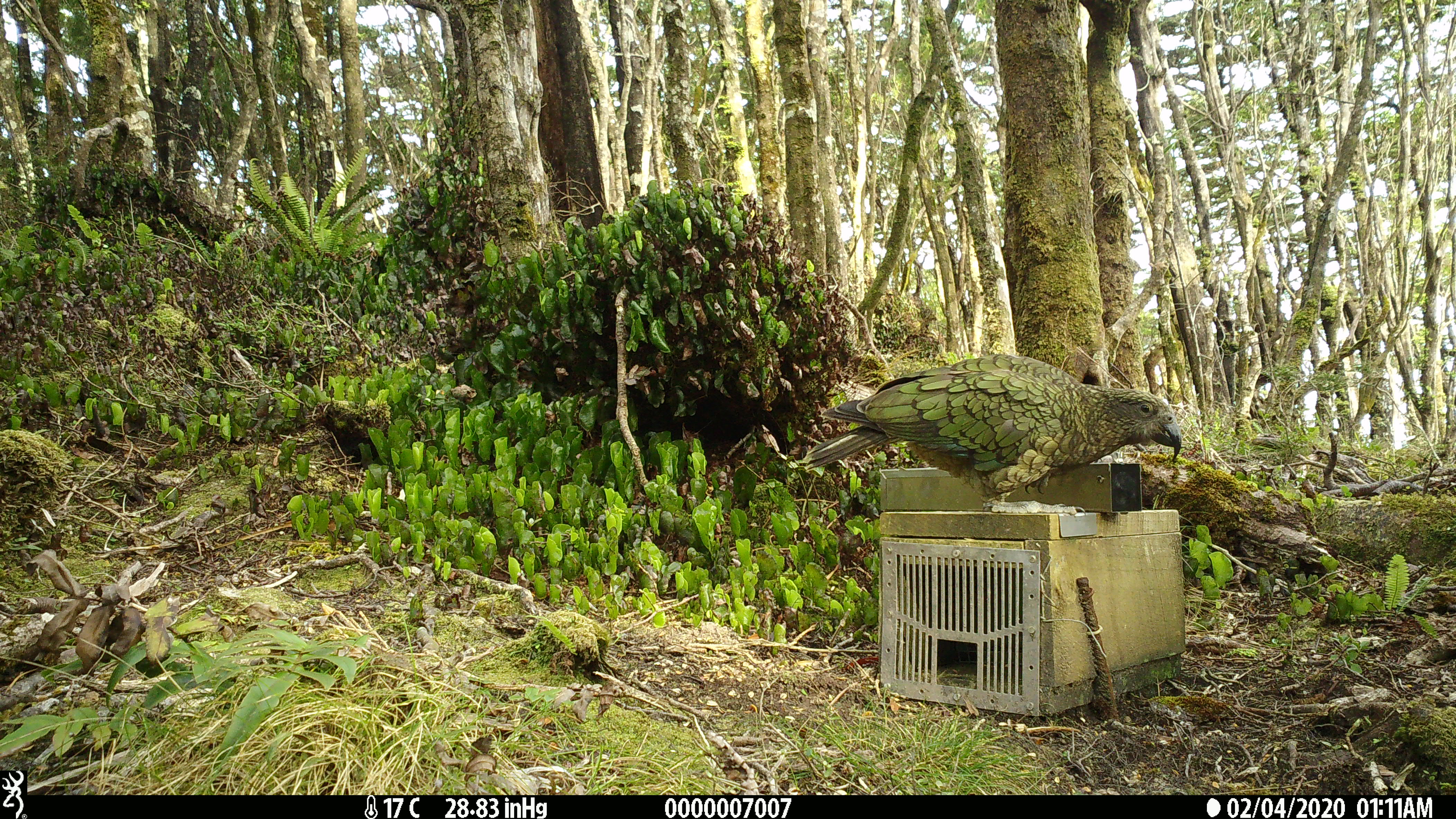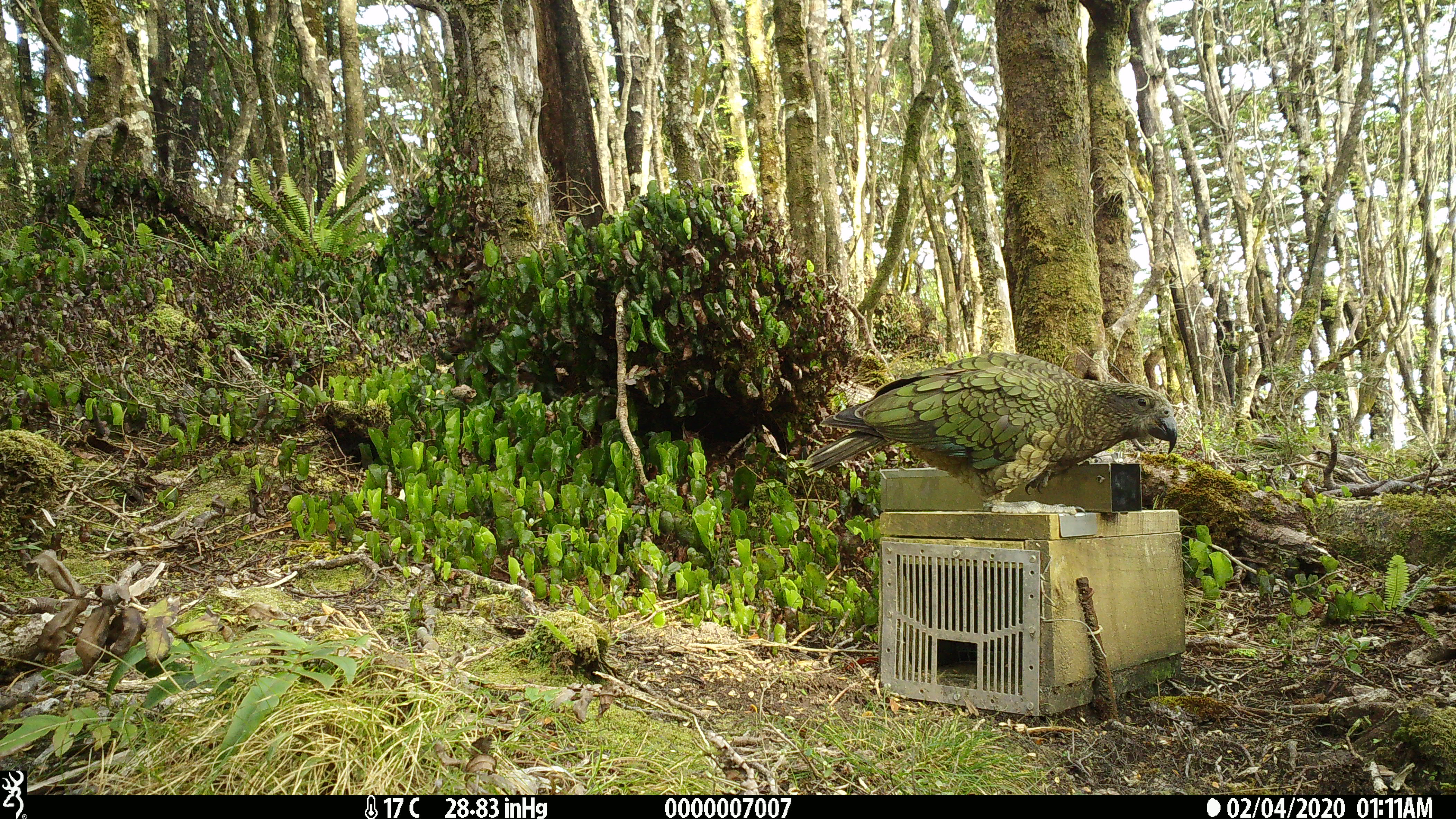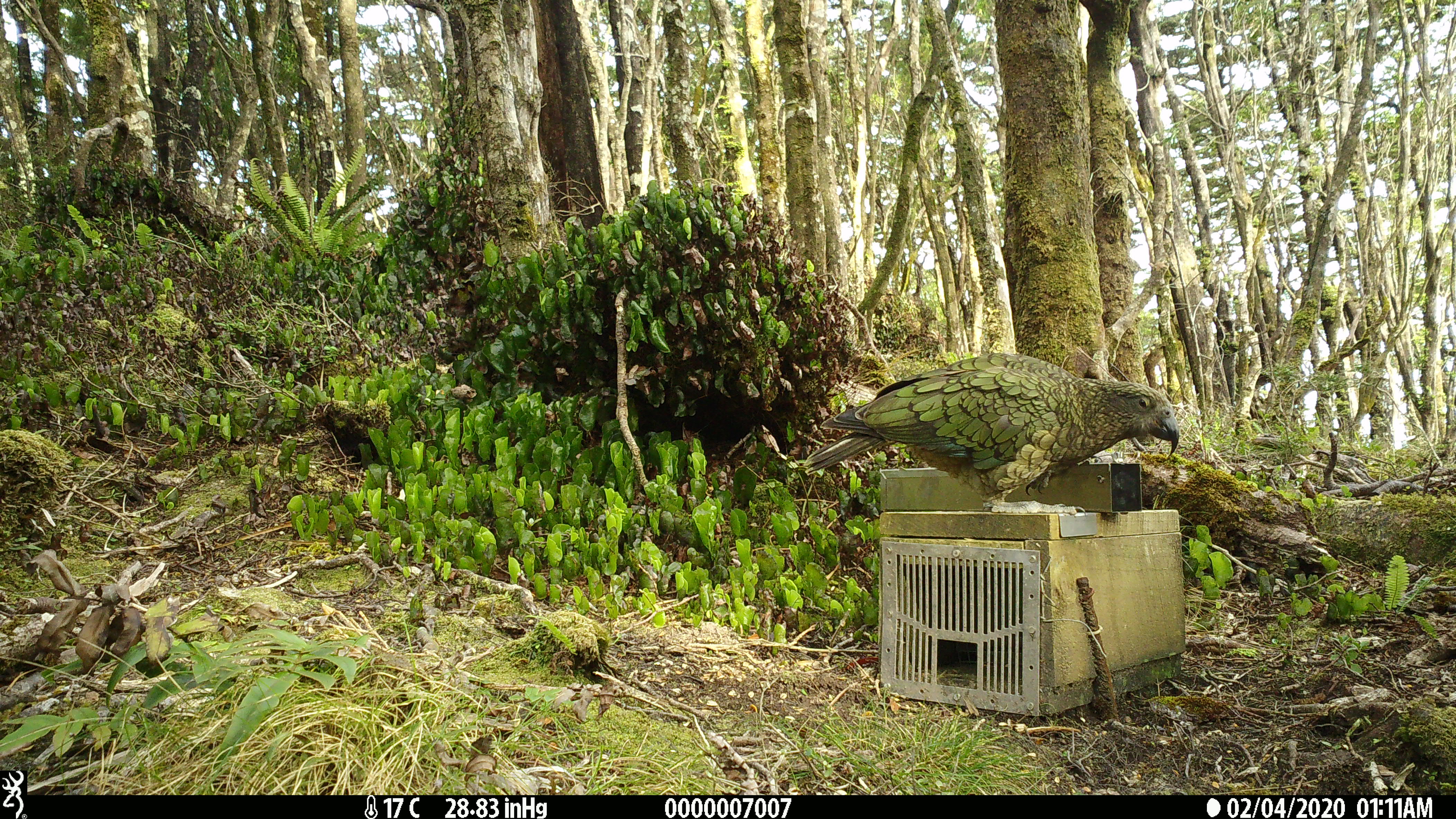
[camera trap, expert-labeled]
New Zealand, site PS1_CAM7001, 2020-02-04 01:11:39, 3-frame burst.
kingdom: Animalia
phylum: Chordata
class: Aves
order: Psittaciformes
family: Strigopidae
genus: Nestor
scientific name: Nestor notabilis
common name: kea